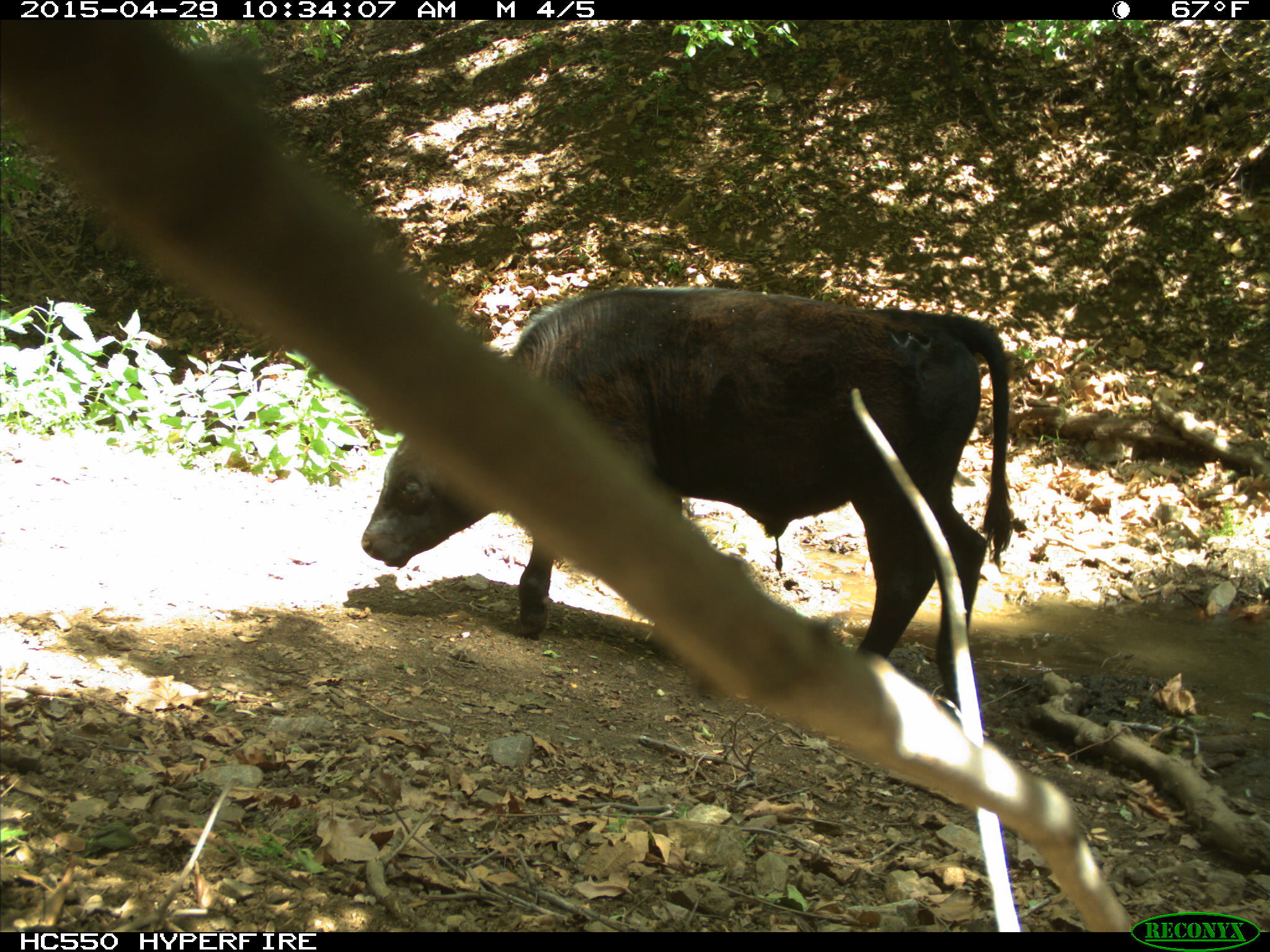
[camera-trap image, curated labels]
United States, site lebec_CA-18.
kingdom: Animalia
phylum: Chordata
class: Mammalia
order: Artiodactyla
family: Bovidae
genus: Bos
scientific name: Bos taurus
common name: domestic cow